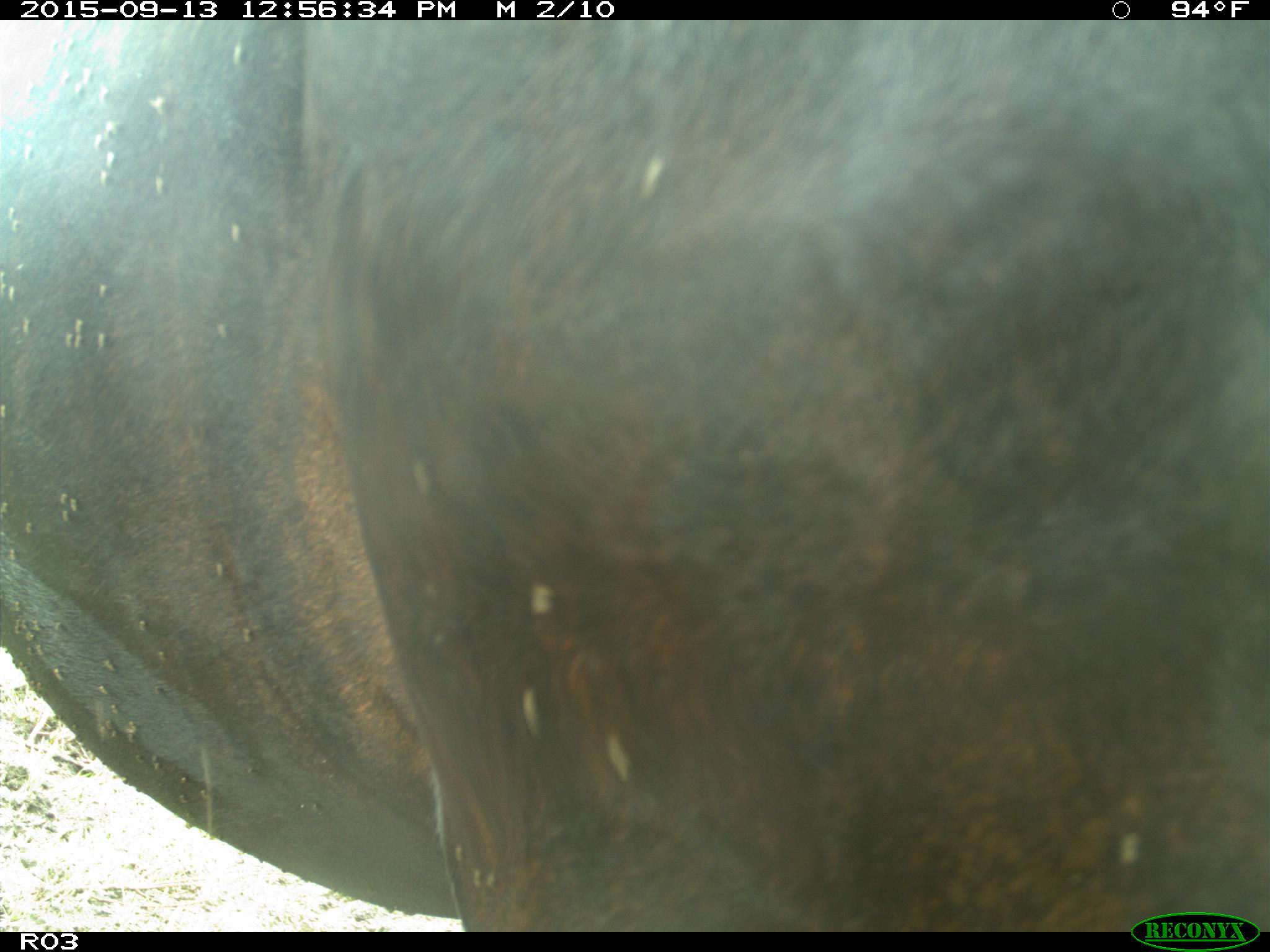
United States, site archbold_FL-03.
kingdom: Animalia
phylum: Chordata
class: Mammalia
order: Artiodactyla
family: Bovidae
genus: Bos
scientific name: Bos taurus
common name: domestic cow